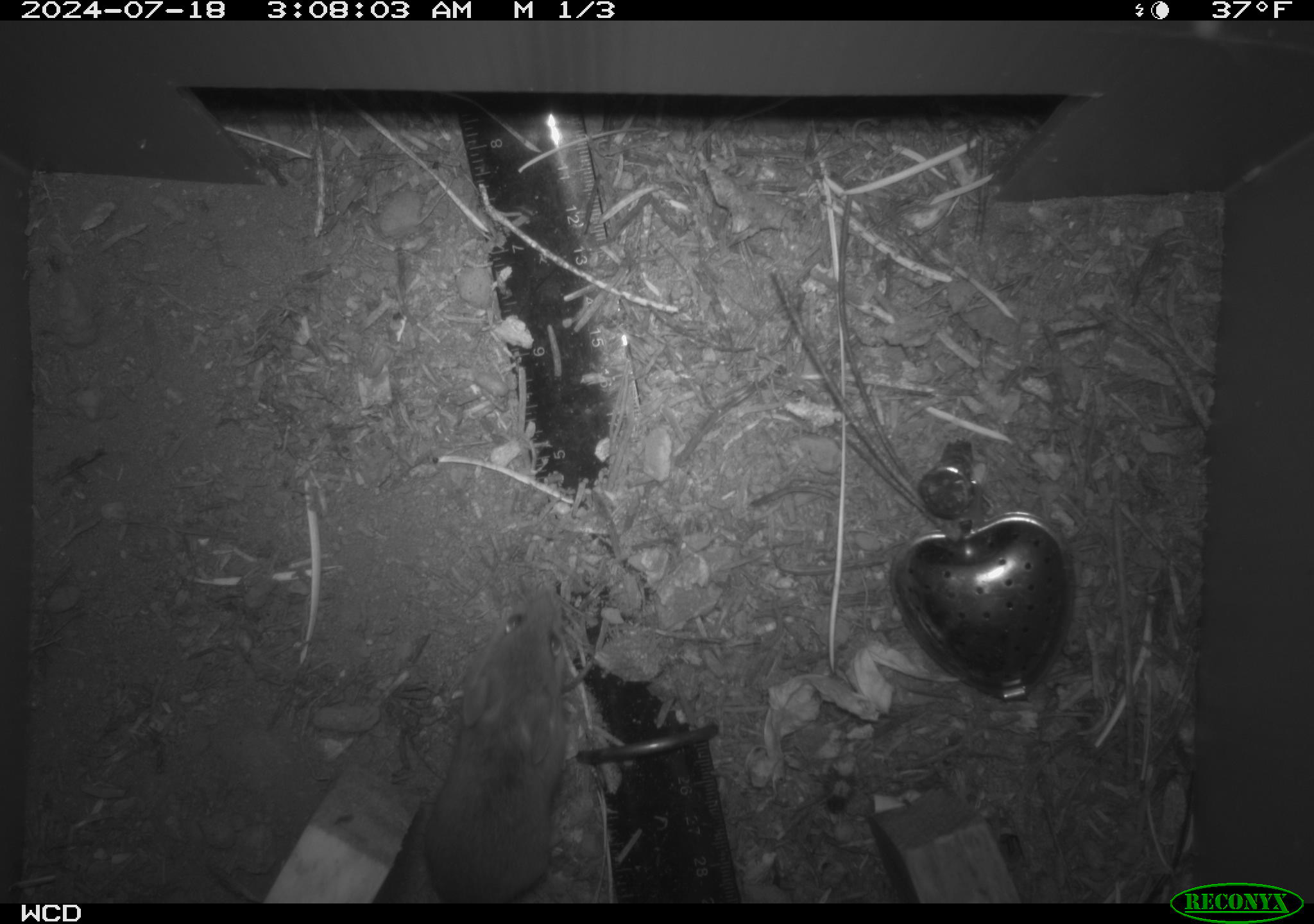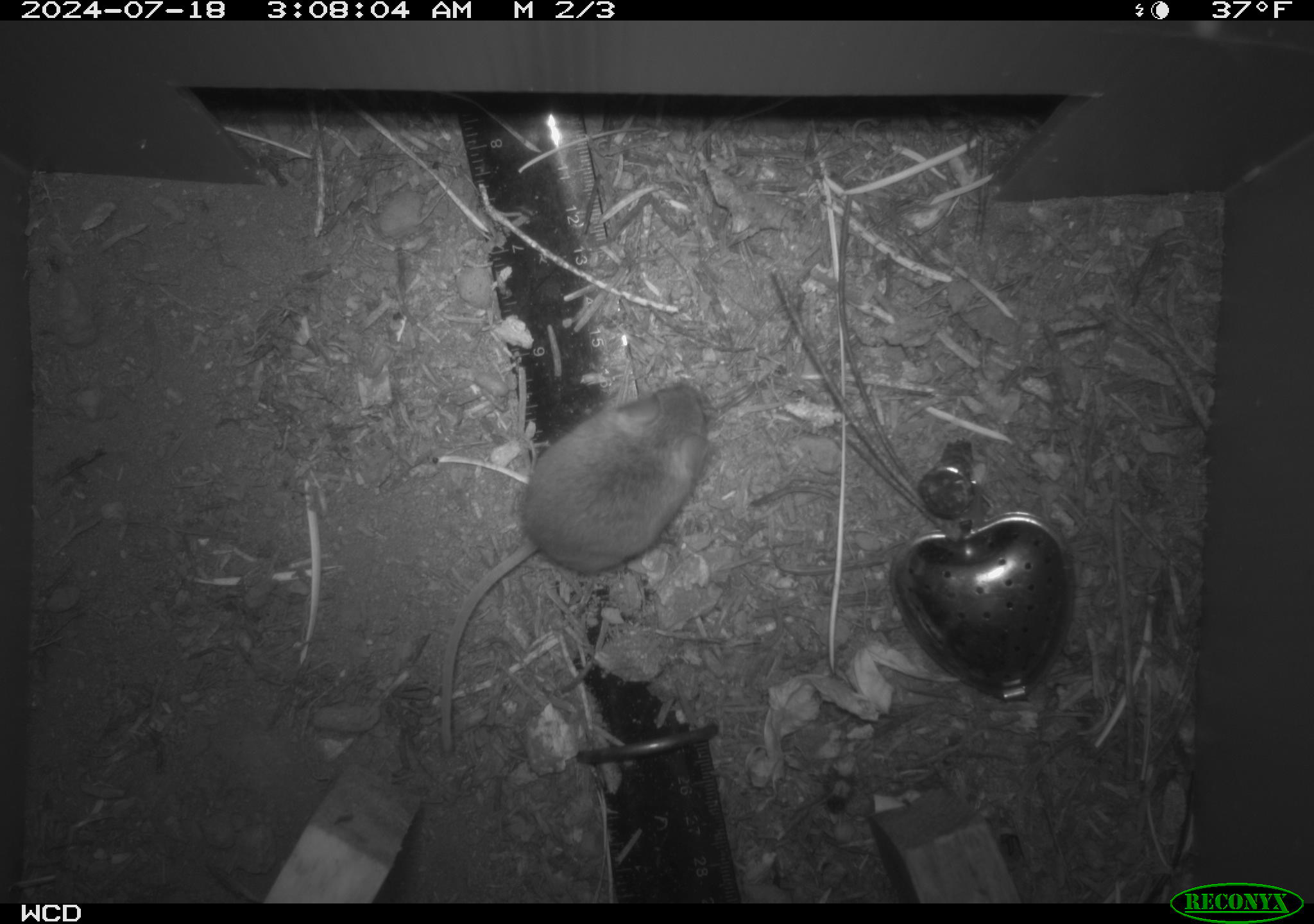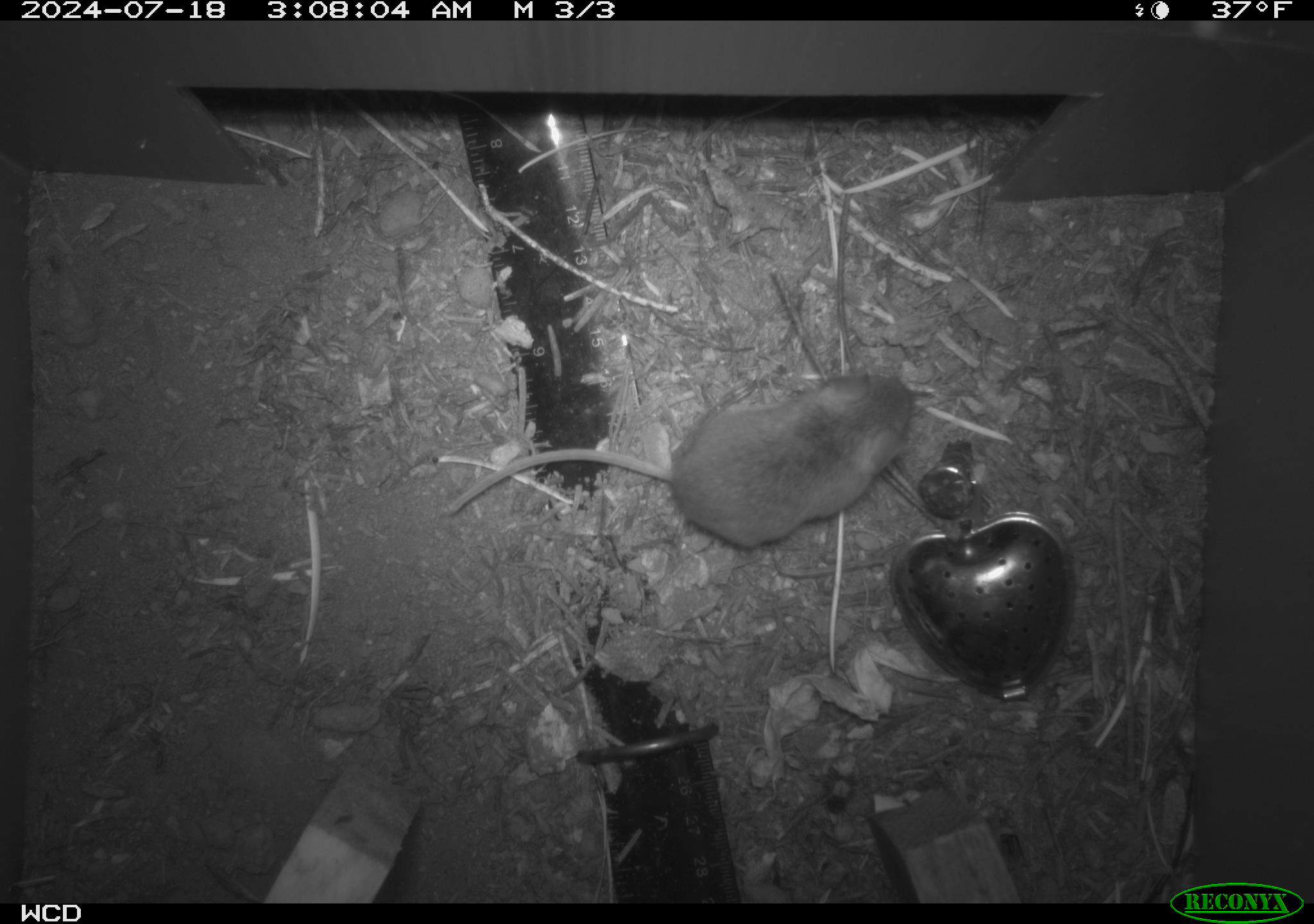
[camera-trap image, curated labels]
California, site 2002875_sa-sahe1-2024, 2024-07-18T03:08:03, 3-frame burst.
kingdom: Animalia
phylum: Chordata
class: Mammalia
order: Rodentia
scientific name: Rodentia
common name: mouse species